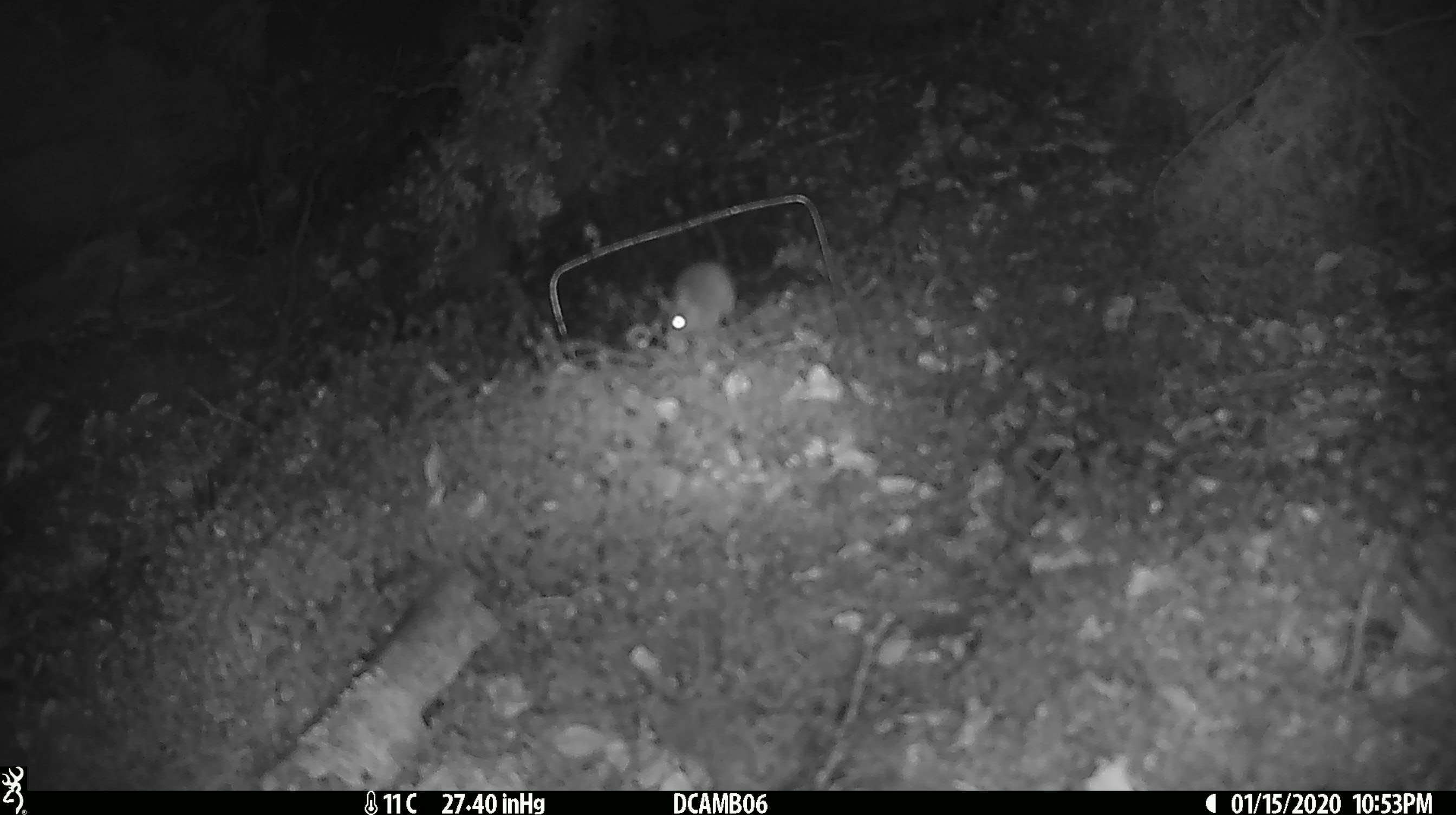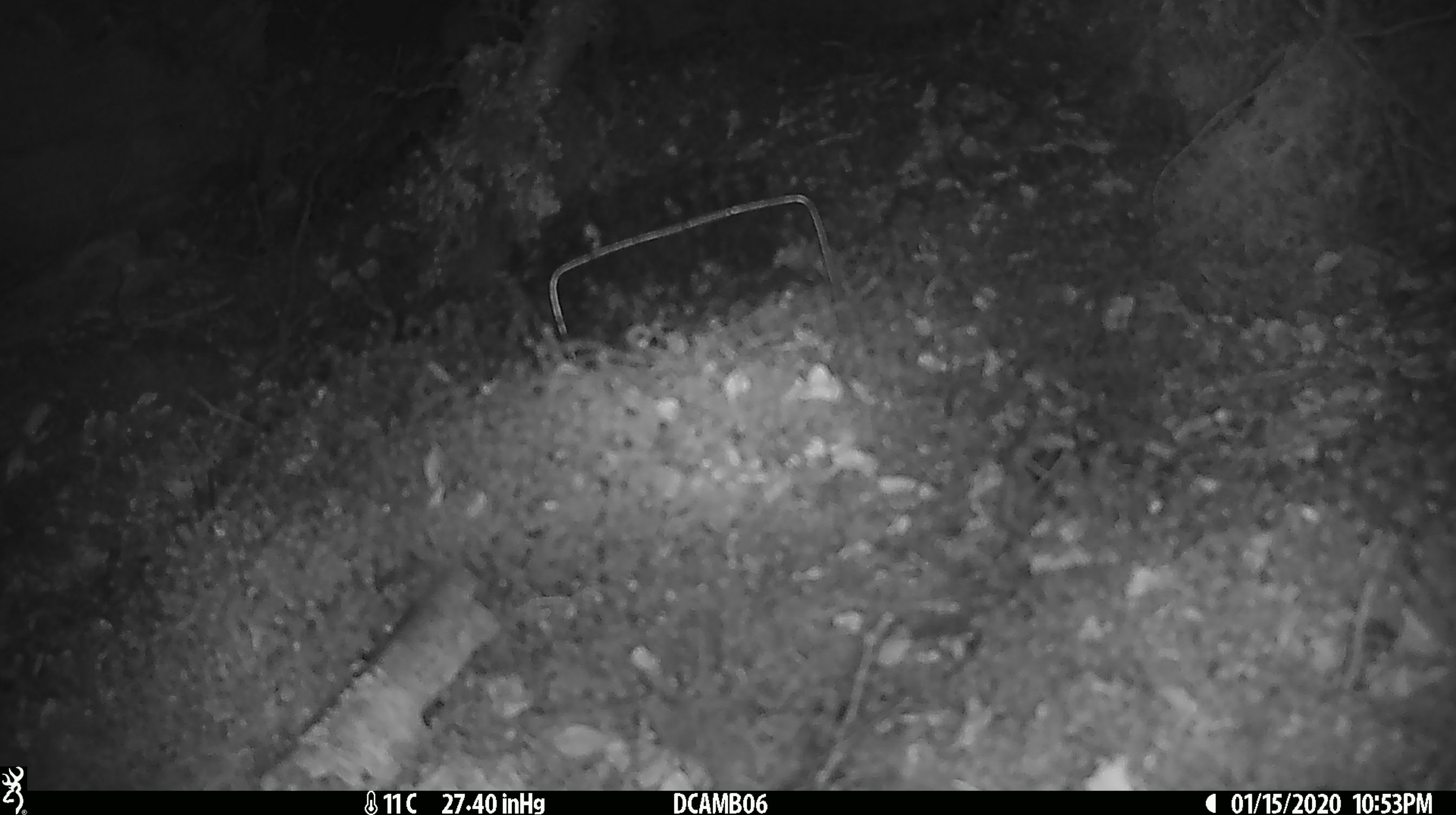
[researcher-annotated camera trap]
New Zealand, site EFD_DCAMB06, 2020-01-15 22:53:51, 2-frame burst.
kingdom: Animalia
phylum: Chordata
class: Mammalia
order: Rodentia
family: Muridae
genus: Mus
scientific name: Mus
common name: mouse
Mouse (Mus).